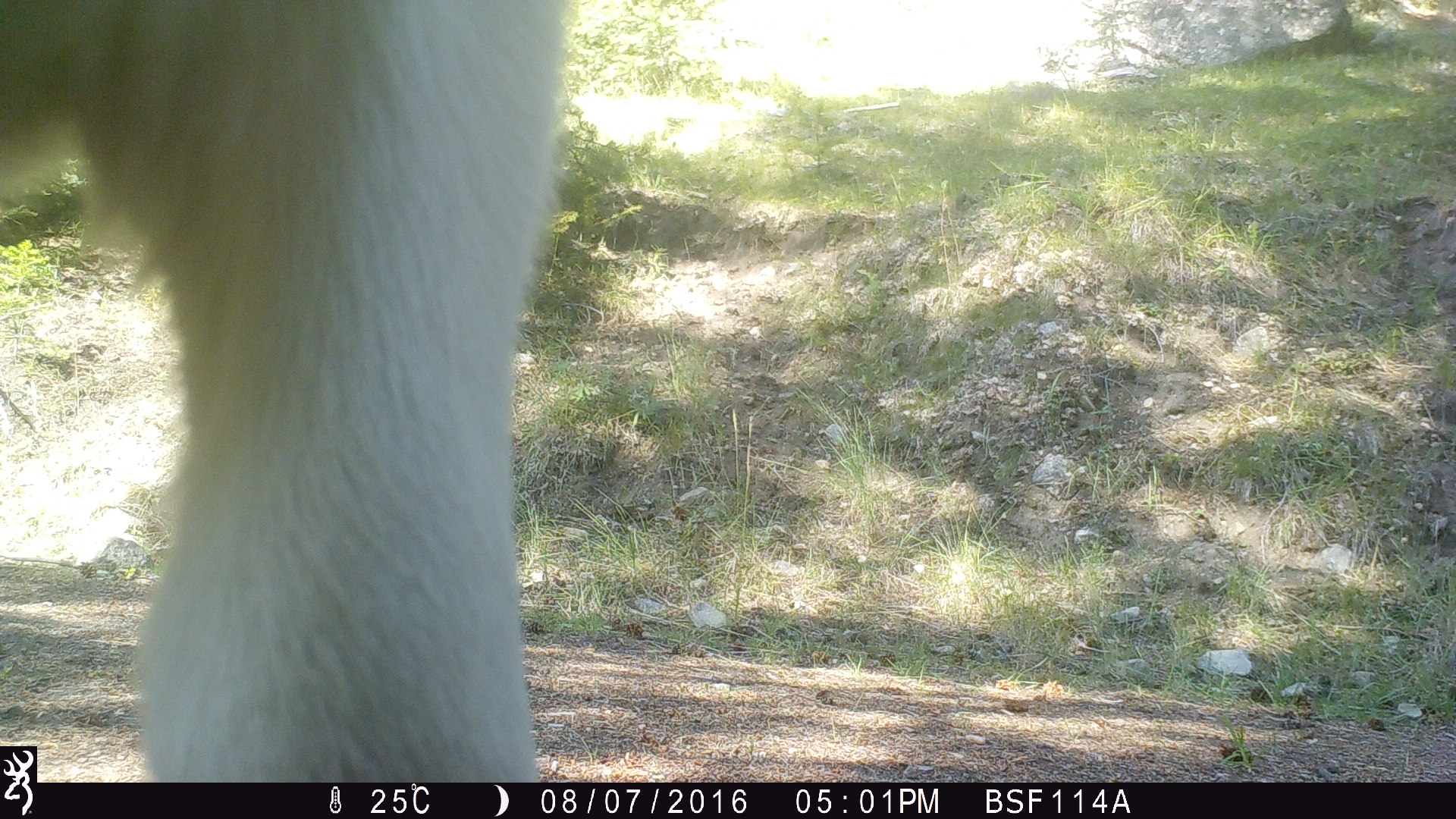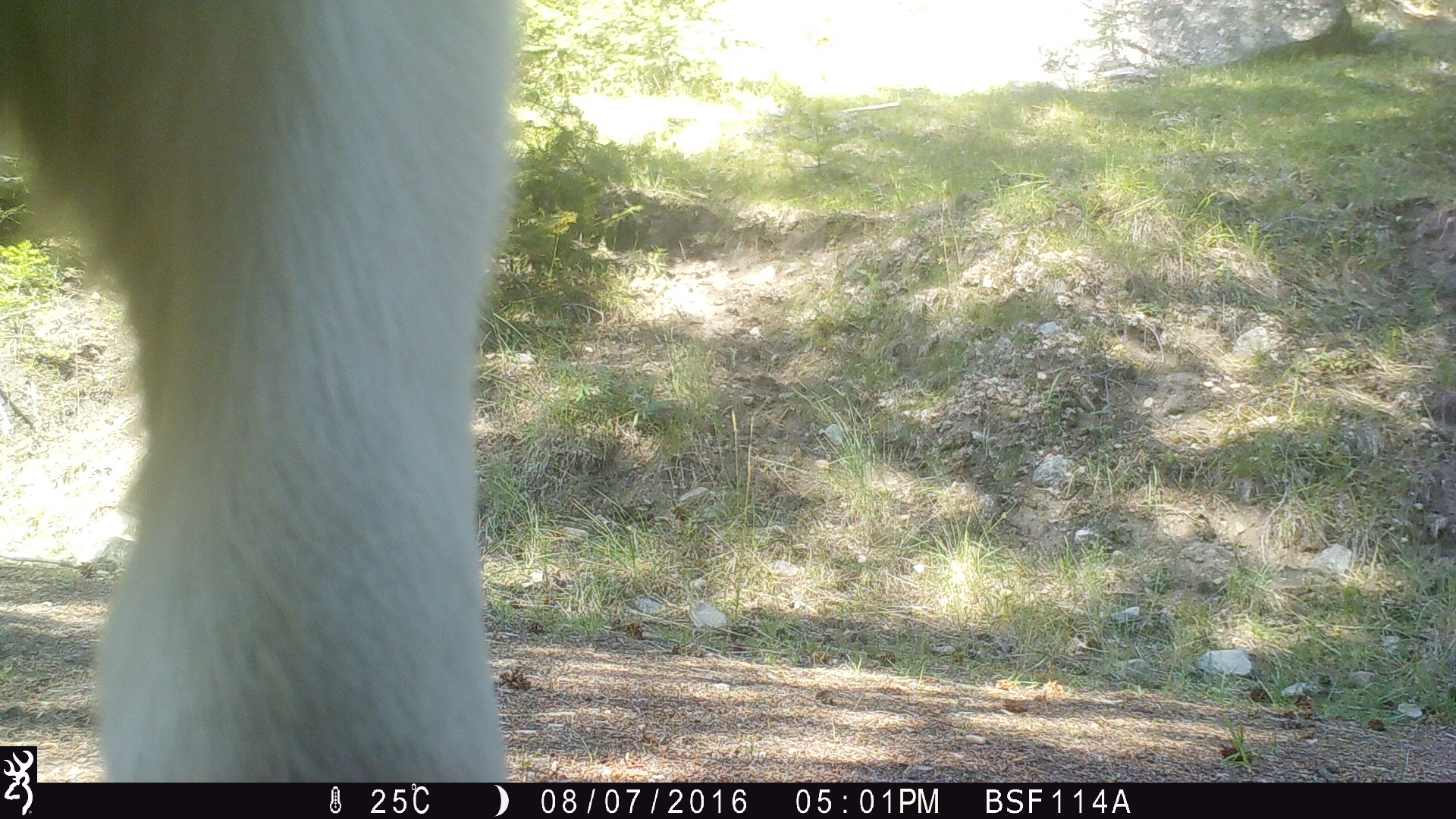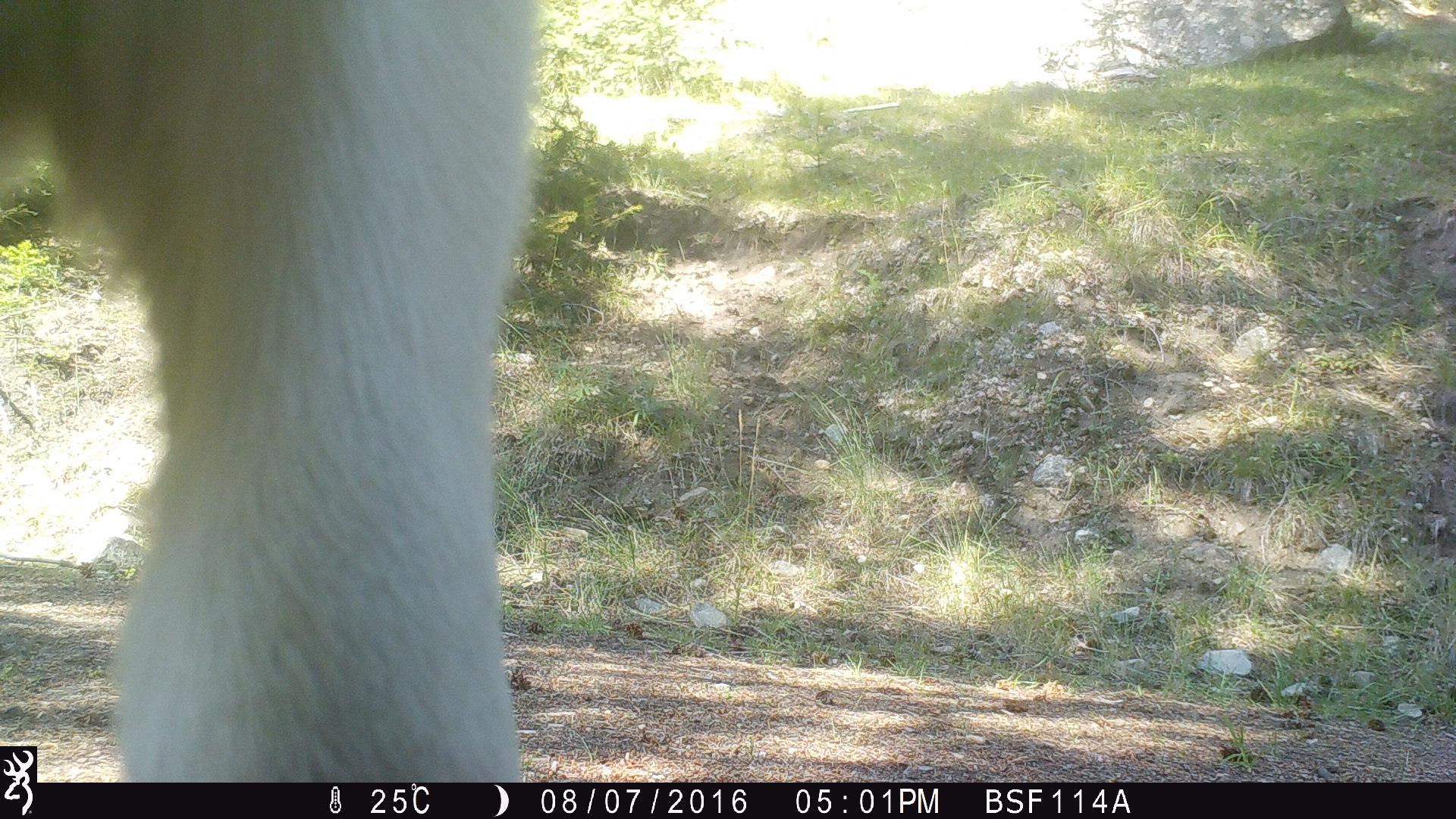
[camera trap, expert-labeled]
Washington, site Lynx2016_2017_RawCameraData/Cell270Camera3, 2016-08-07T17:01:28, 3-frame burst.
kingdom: Animalia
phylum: Chordata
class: Mammalia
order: Artiodactyla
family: Bovidae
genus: Bos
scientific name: Bos taurus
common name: domestic cattle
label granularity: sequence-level